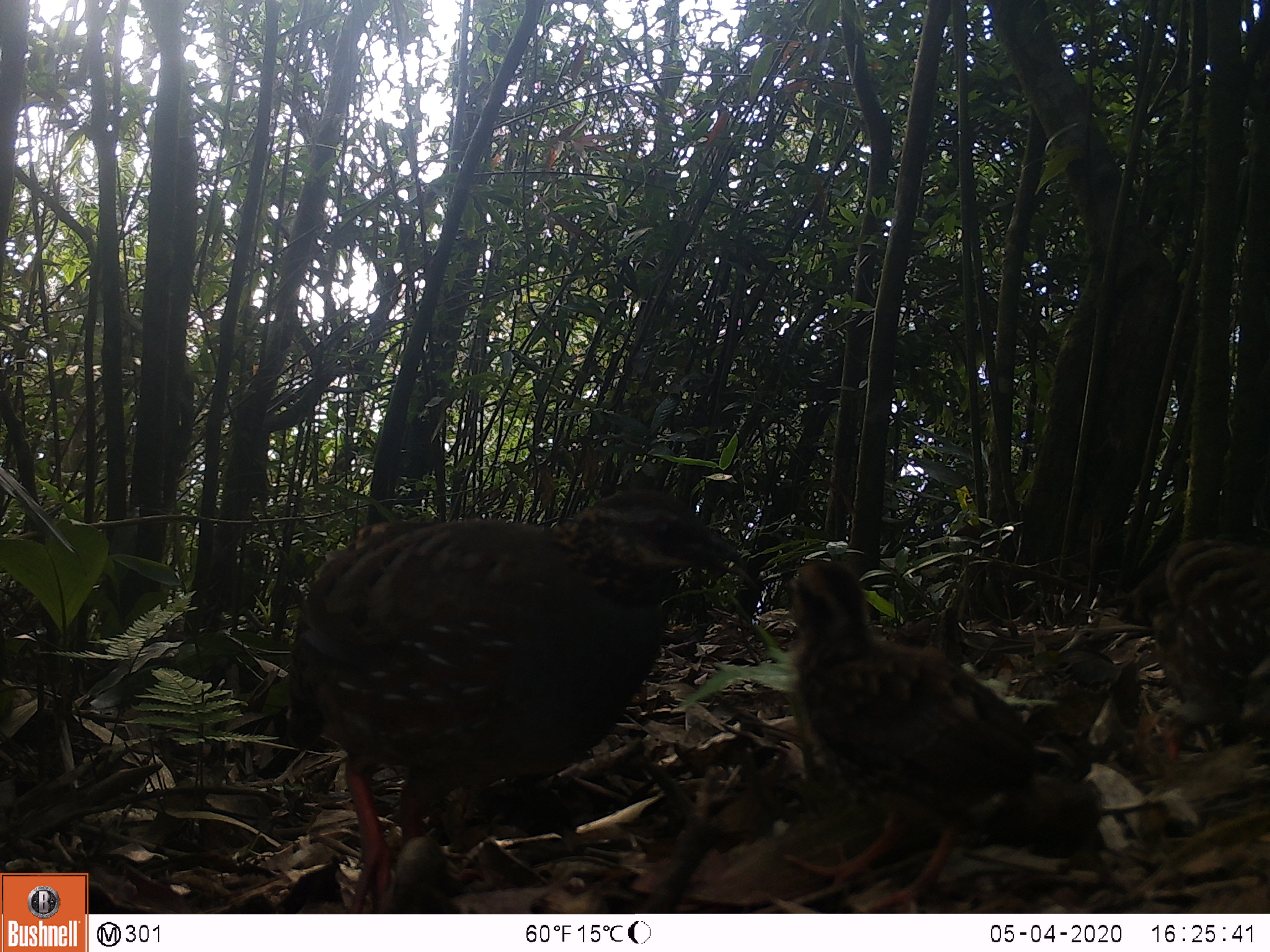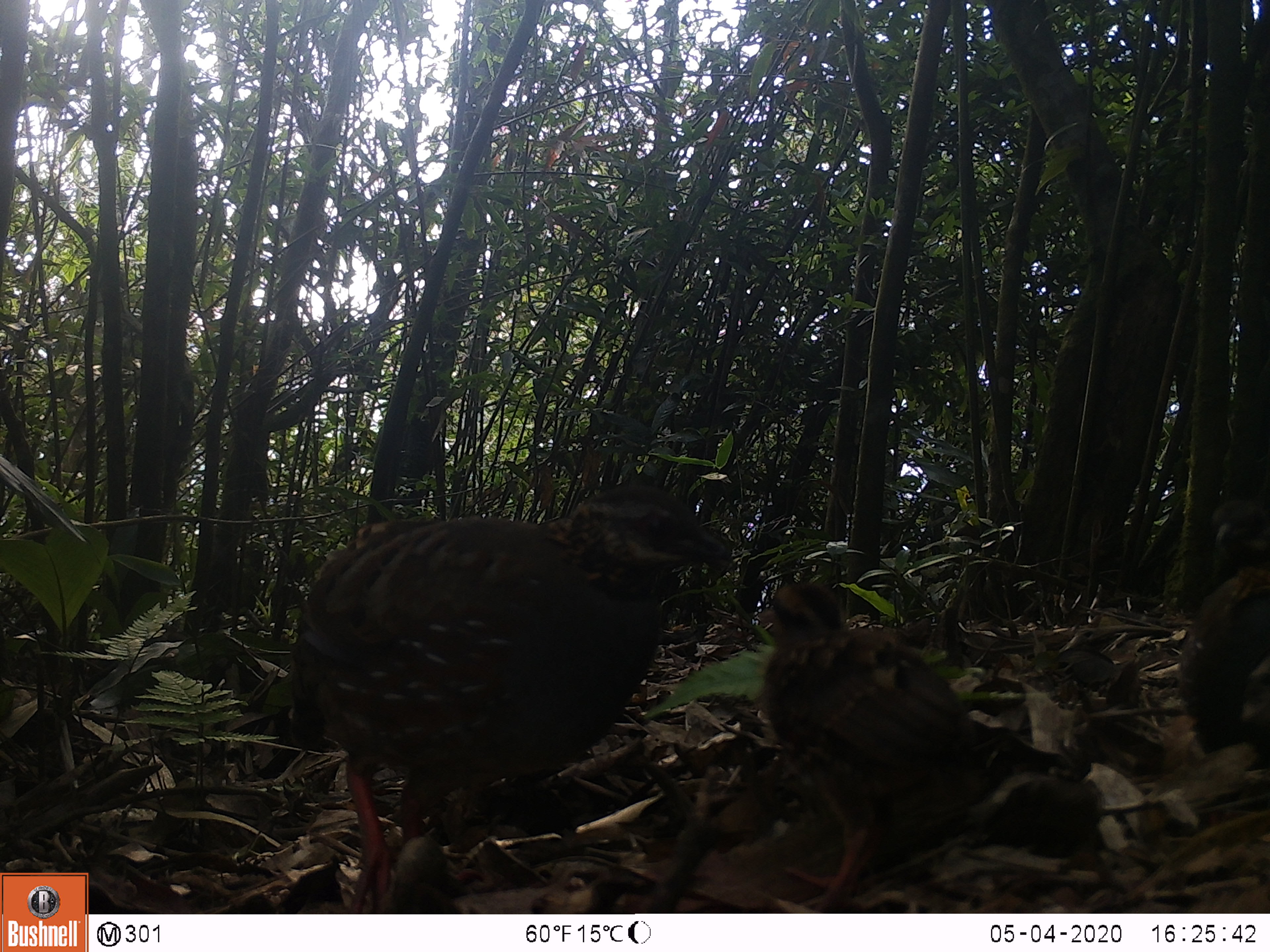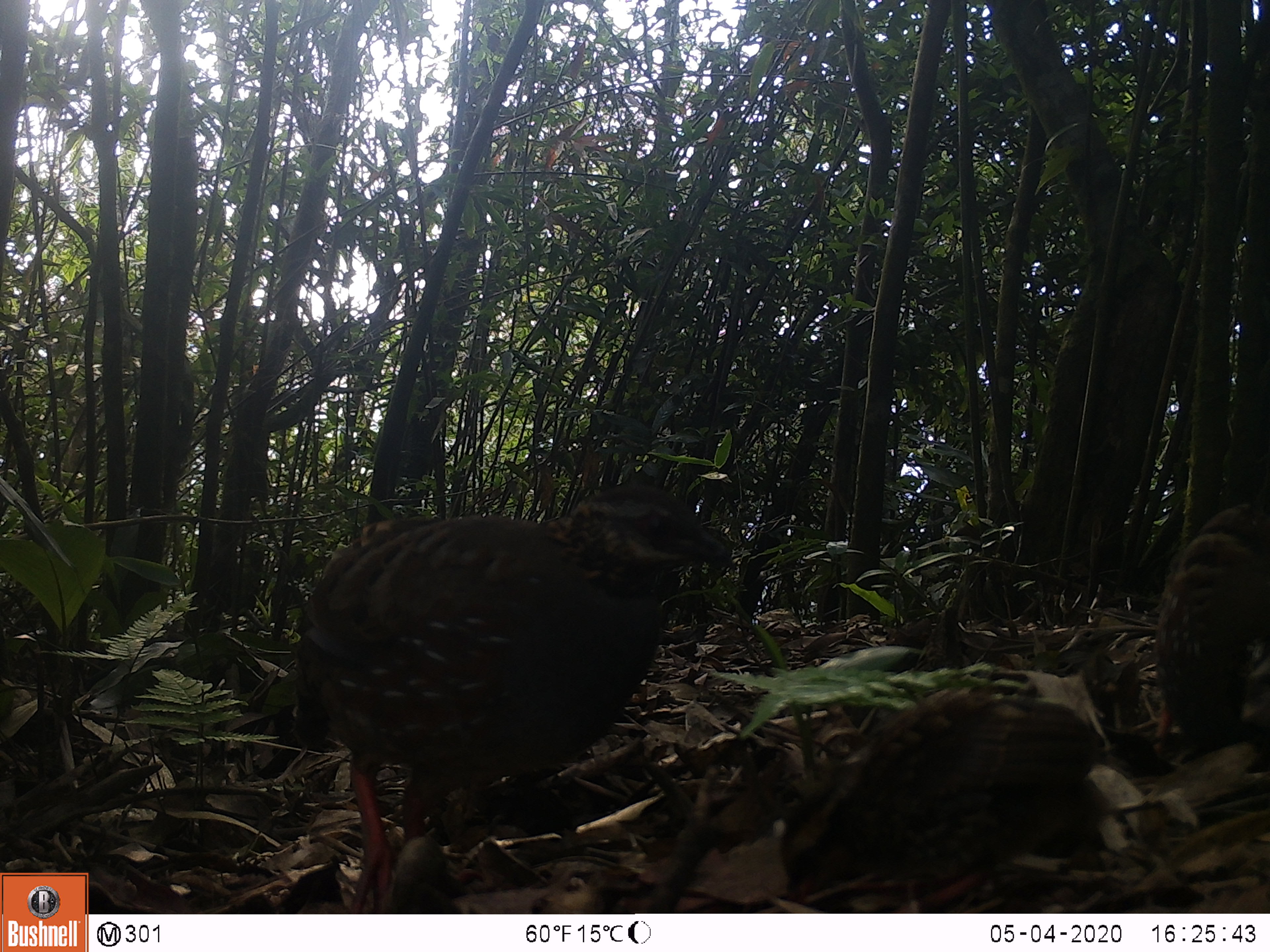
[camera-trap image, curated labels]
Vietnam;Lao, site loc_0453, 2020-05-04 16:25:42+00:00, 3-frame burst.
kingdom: Animalia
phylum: Chordata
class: Aves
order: Galliformes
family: Phasianidae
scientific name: Phasianidae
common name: partridge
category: unidentified partridge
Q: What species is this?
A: Unidentified partridge (partridge) (Phasianidae).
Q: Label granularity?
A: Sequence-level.